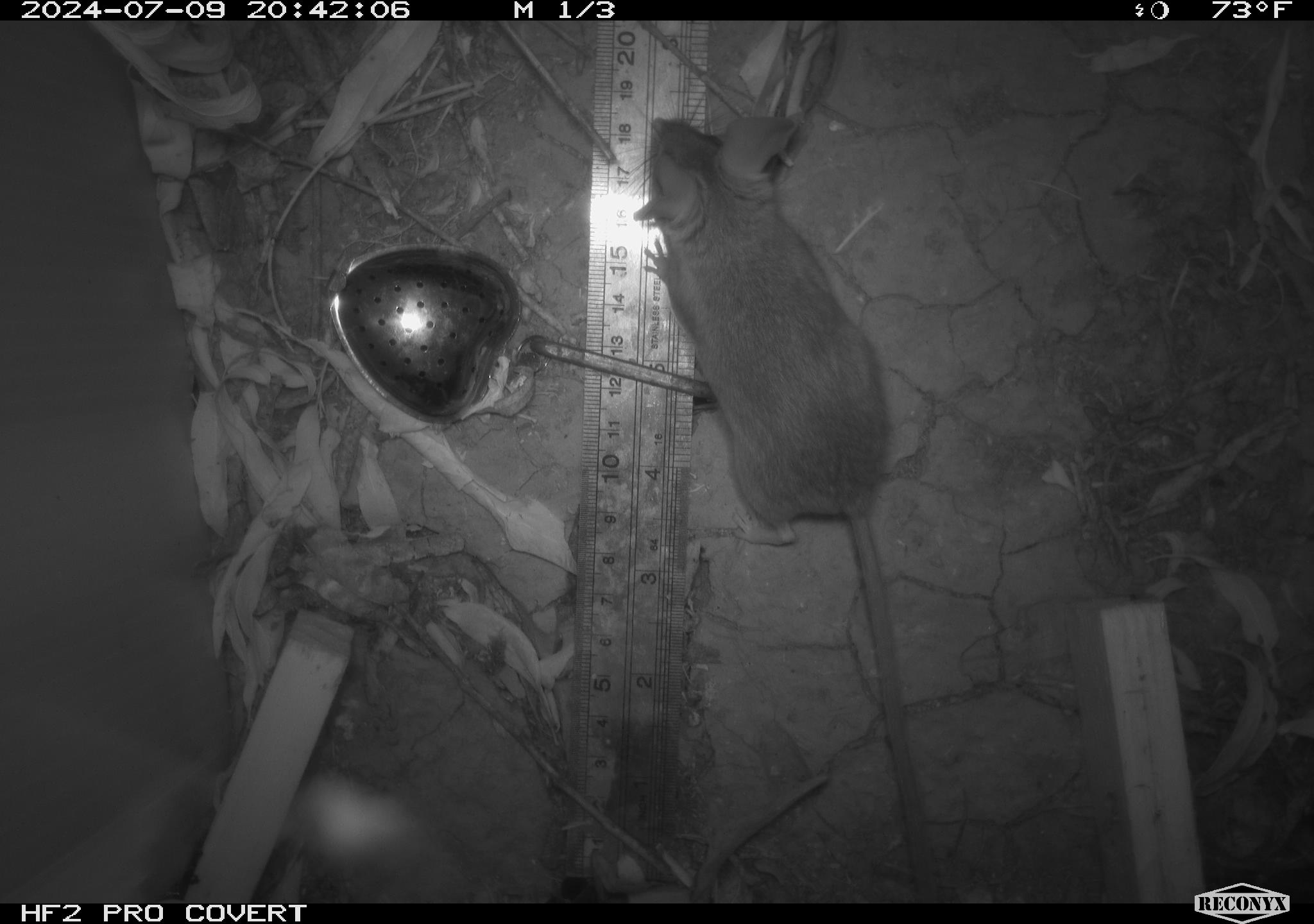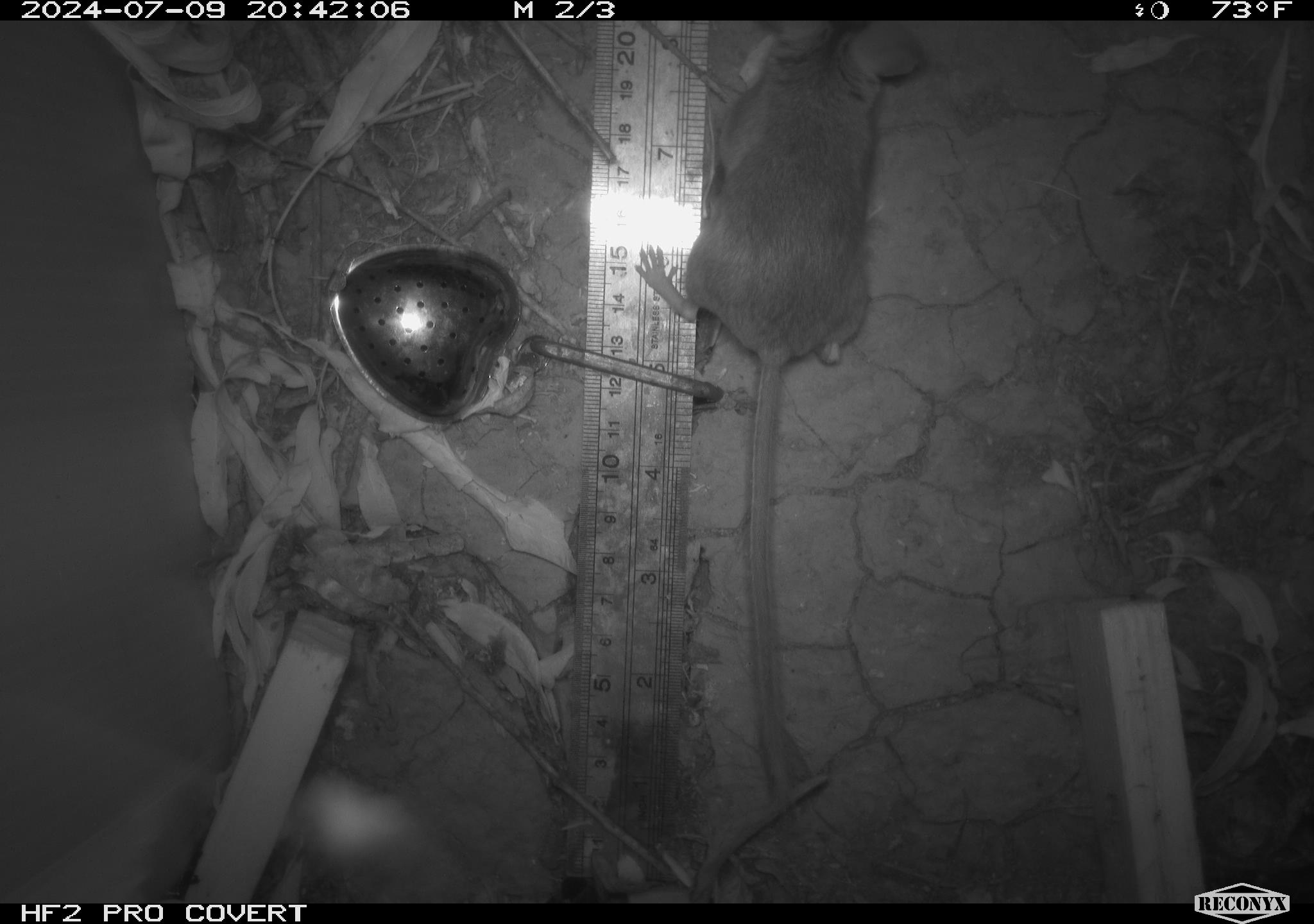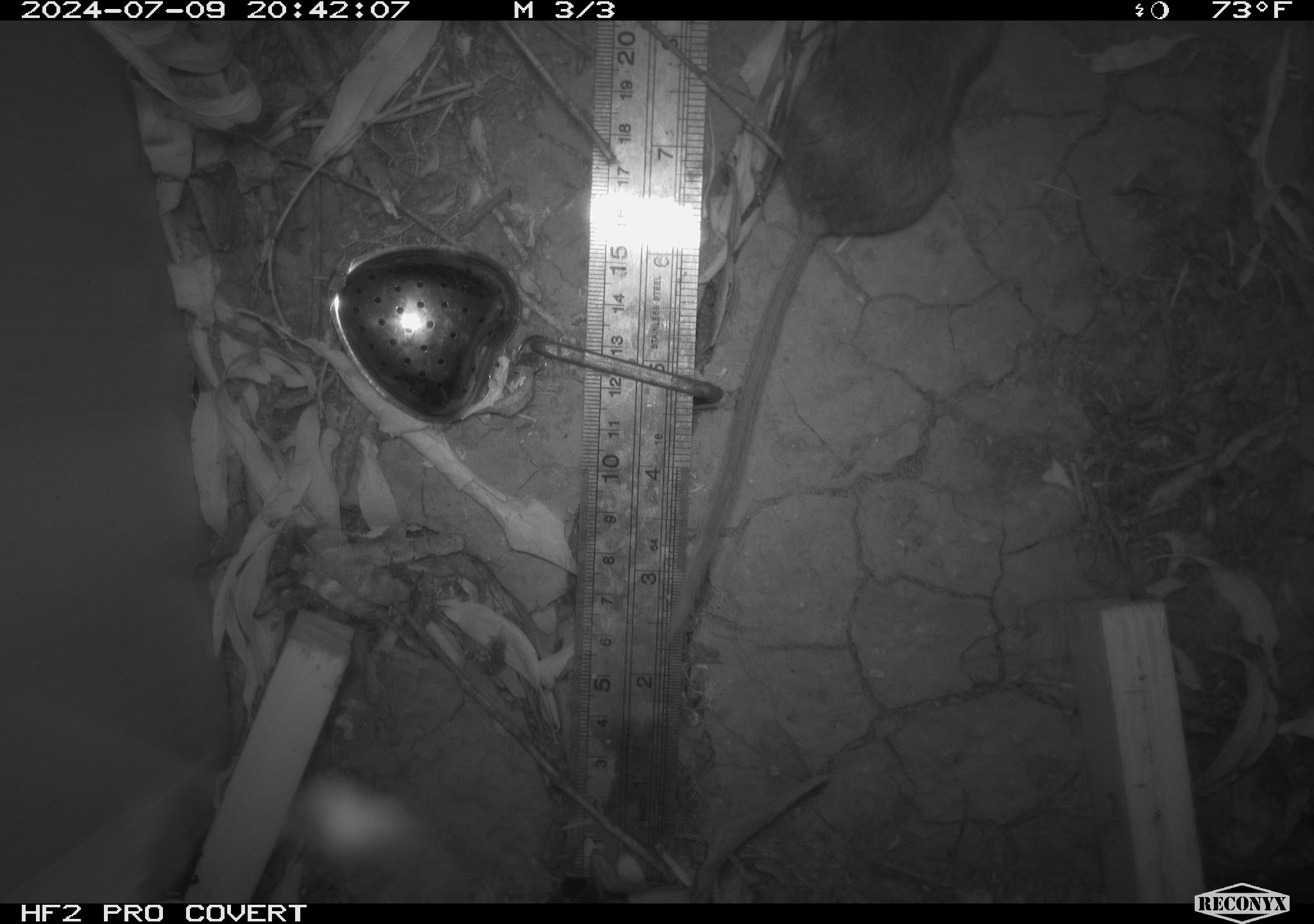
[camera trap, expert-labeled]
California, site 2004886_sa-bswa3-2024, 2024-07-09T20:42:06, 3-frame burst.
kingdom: Animalia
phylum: Chordata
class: Mammalia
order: Rodentia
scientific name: Rodentia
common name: mouse species